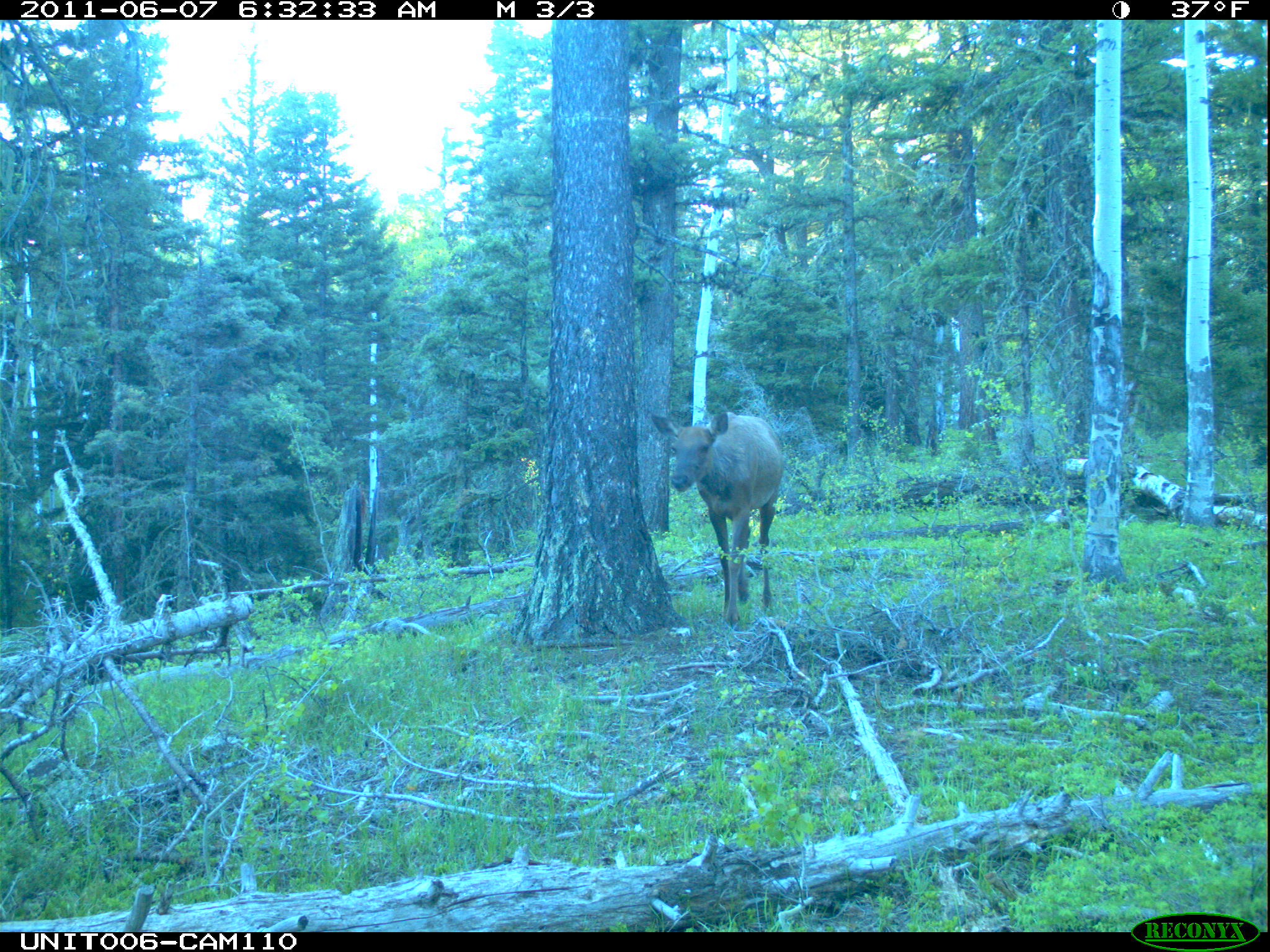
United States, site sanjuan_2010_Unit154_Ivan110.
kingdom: Animalia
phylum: Chordata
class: Mammalia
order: Artiodactyla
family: Cervidae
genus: Cervus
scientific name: Cervus elaphus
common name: red deer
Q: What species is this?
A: Cervus elaphus (red deer).